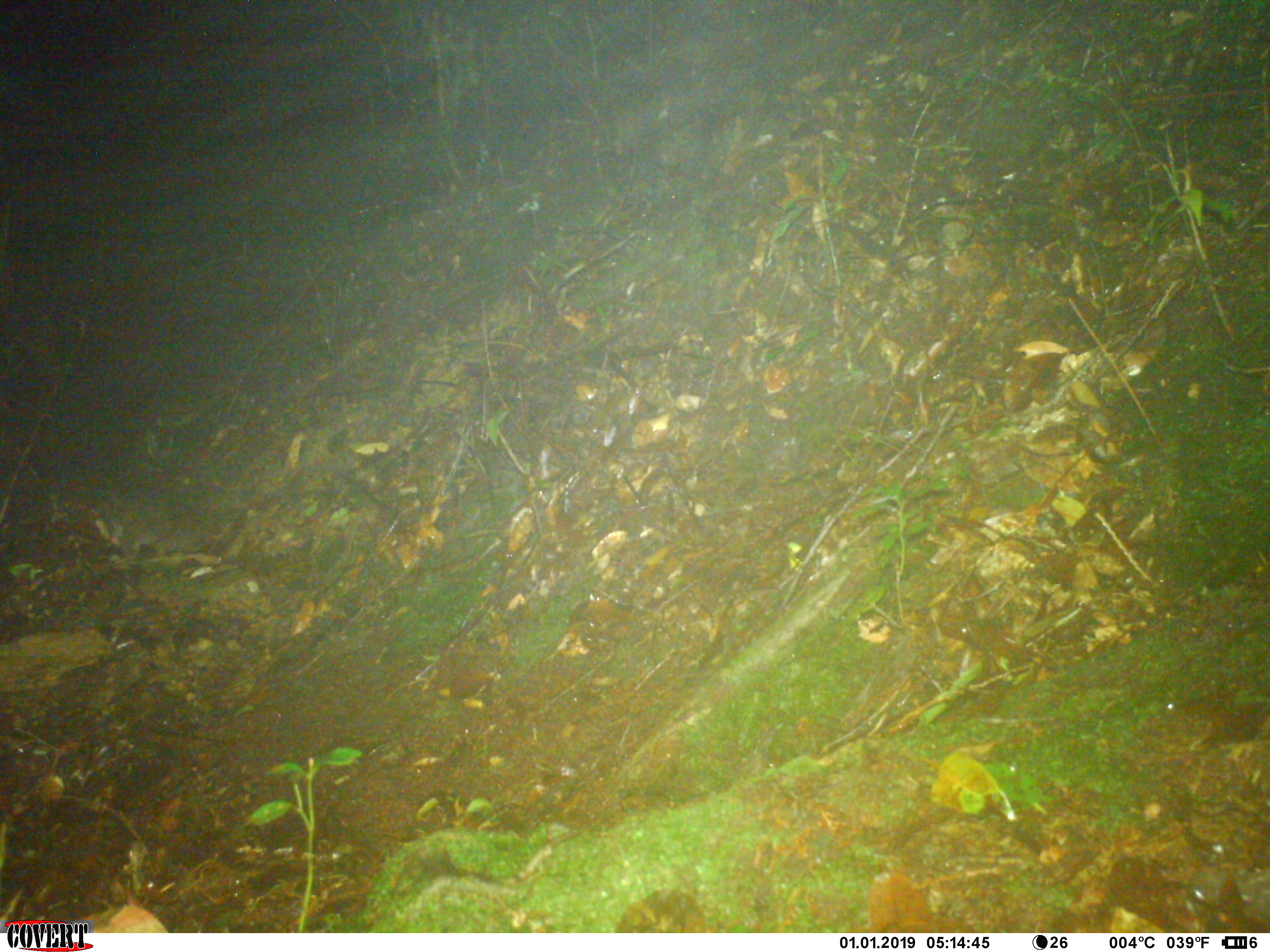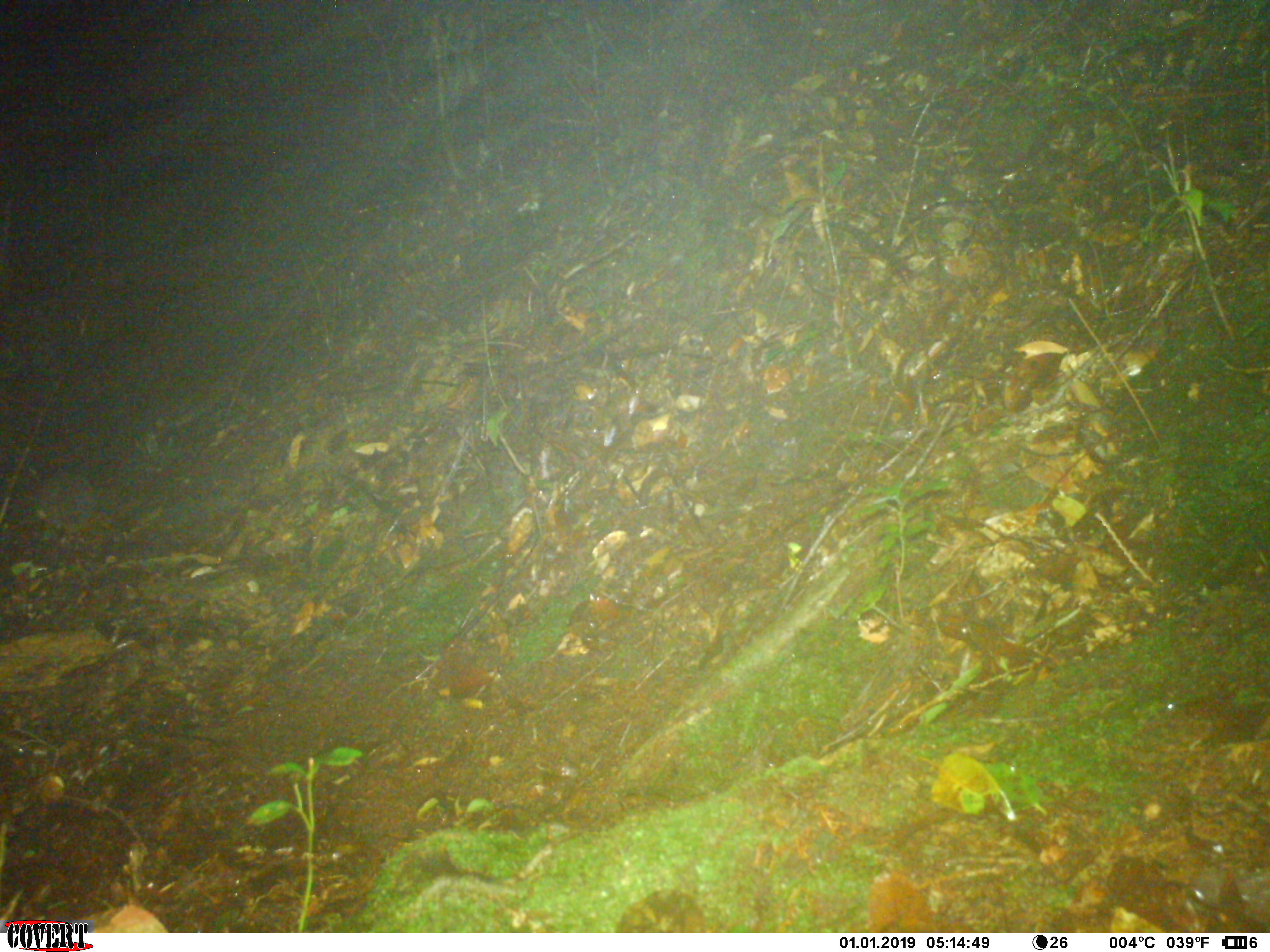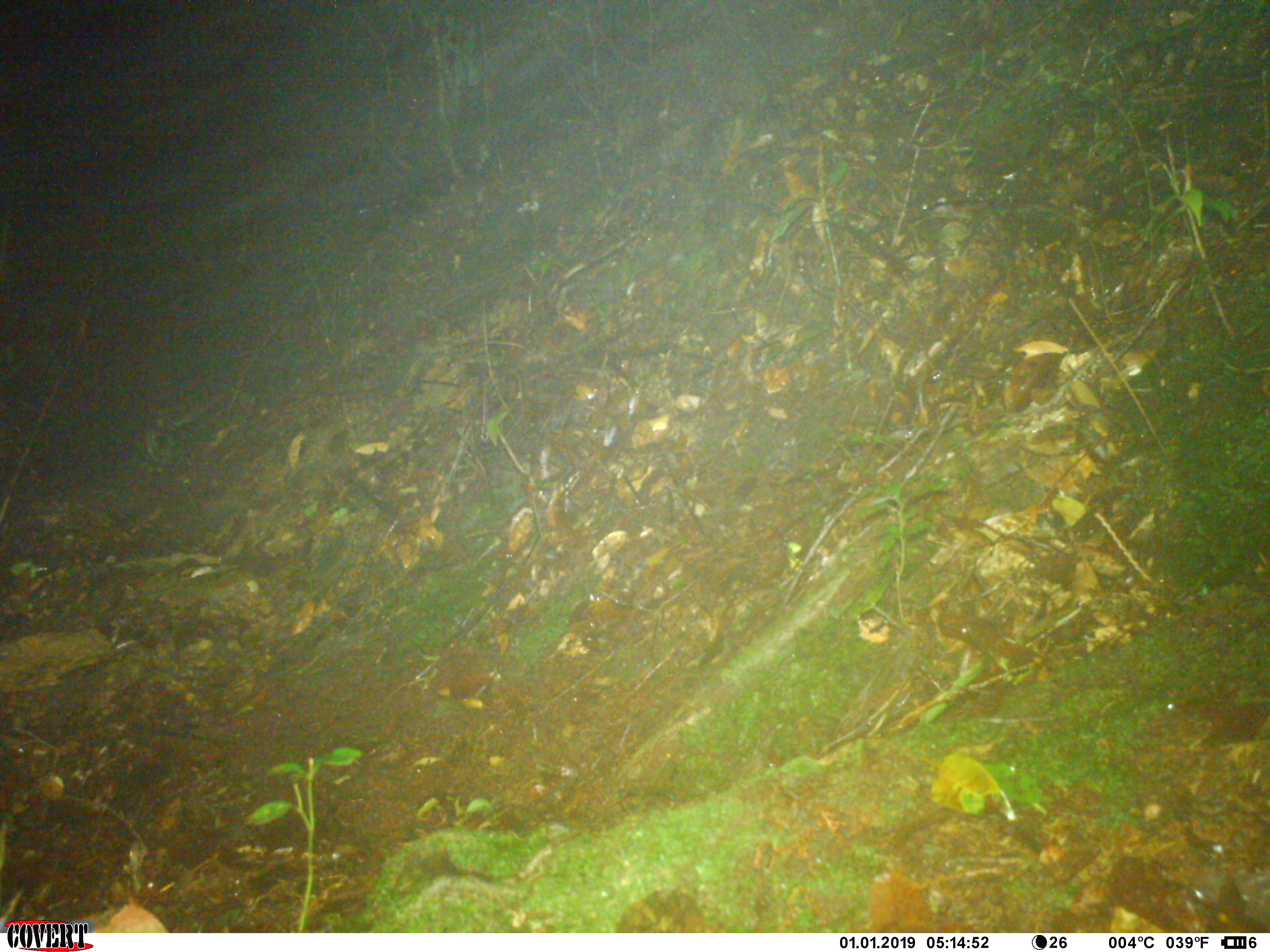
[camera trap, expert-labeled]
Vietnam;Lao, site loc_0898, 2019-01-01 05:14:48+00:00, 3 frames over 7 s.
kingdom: Animalia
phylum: Chordata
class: Mammalia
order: Carnivora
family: Mustelidae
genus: Melogale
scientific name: Melogale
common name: ferret badger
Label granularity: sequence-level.